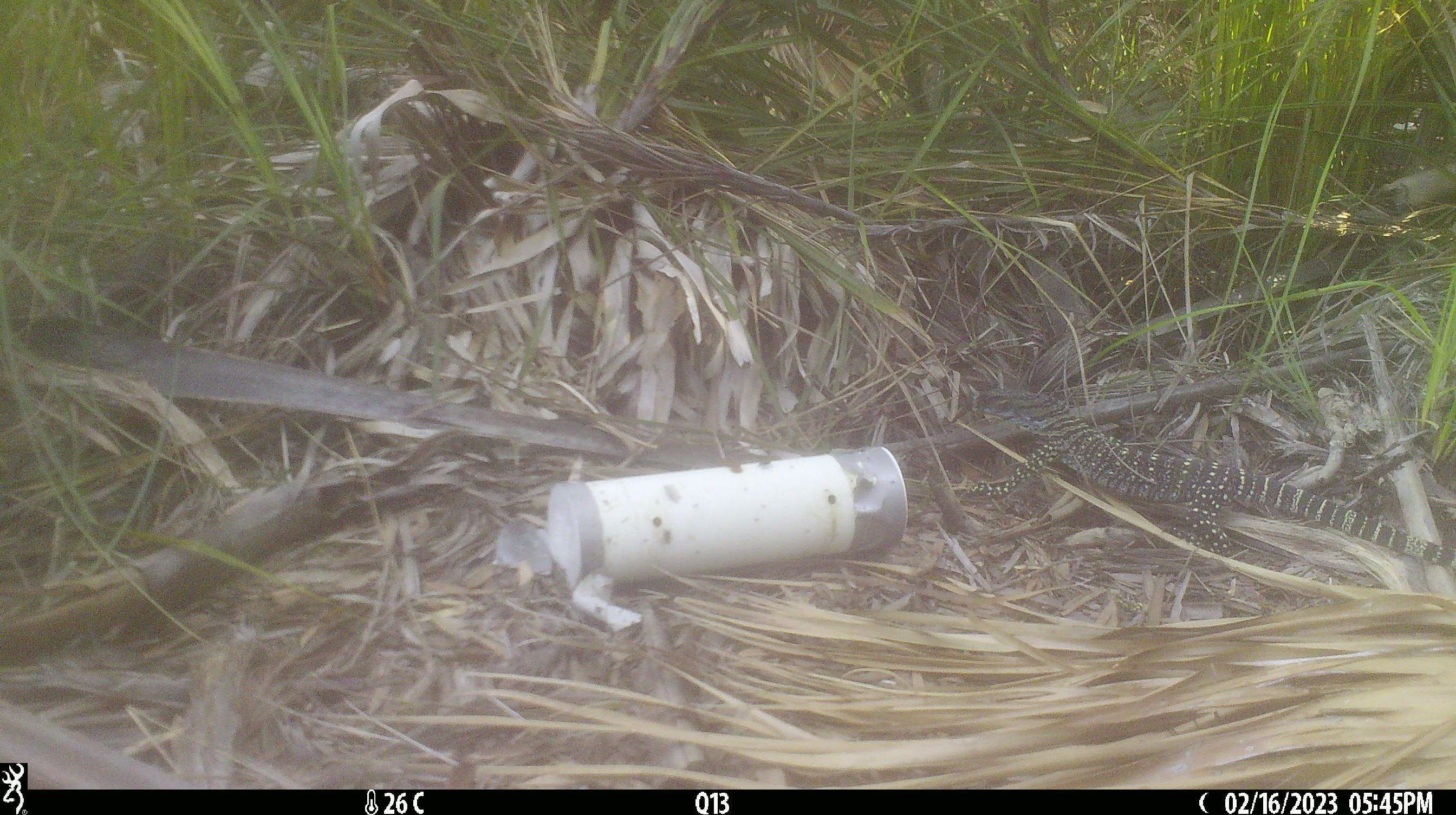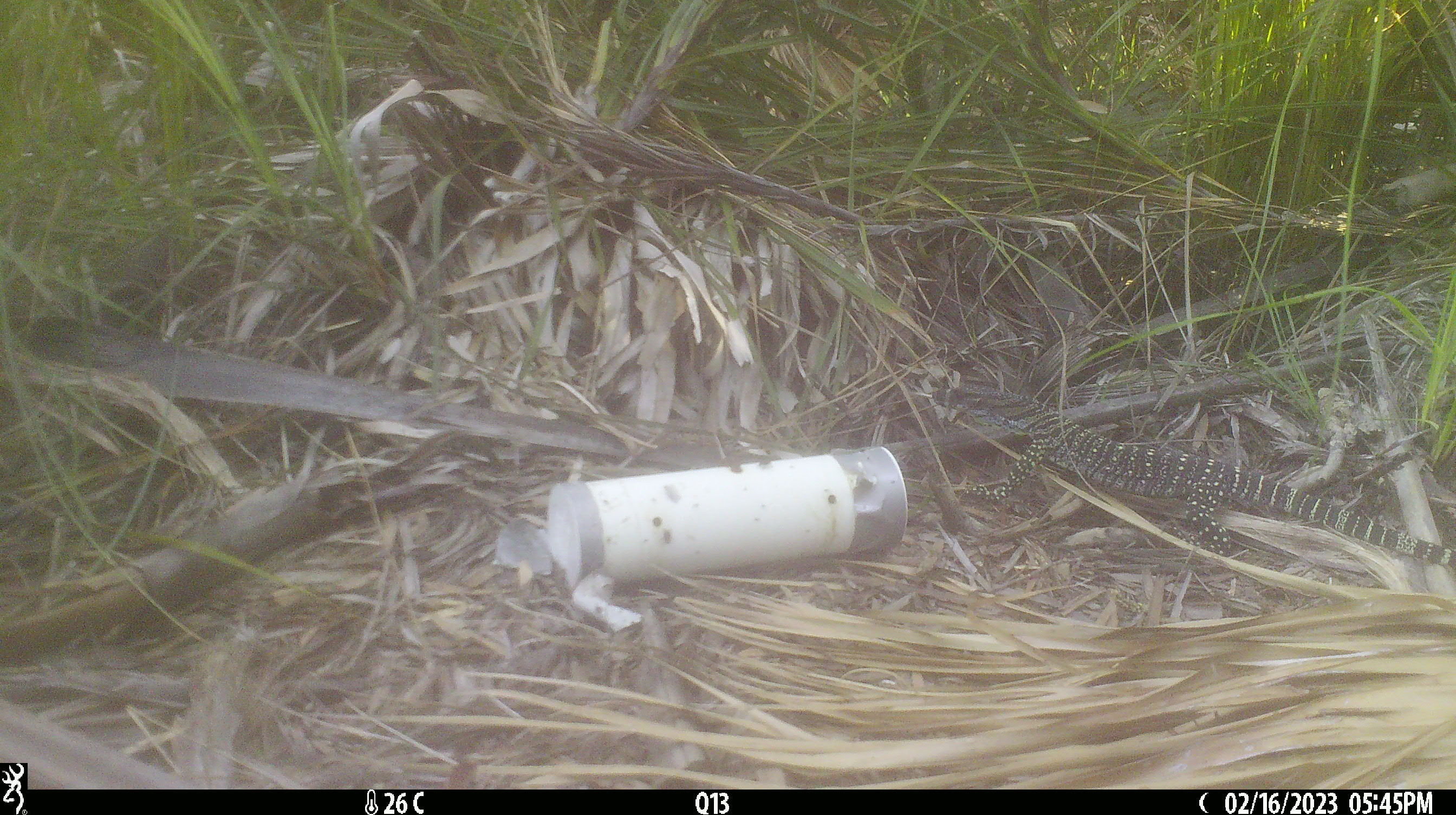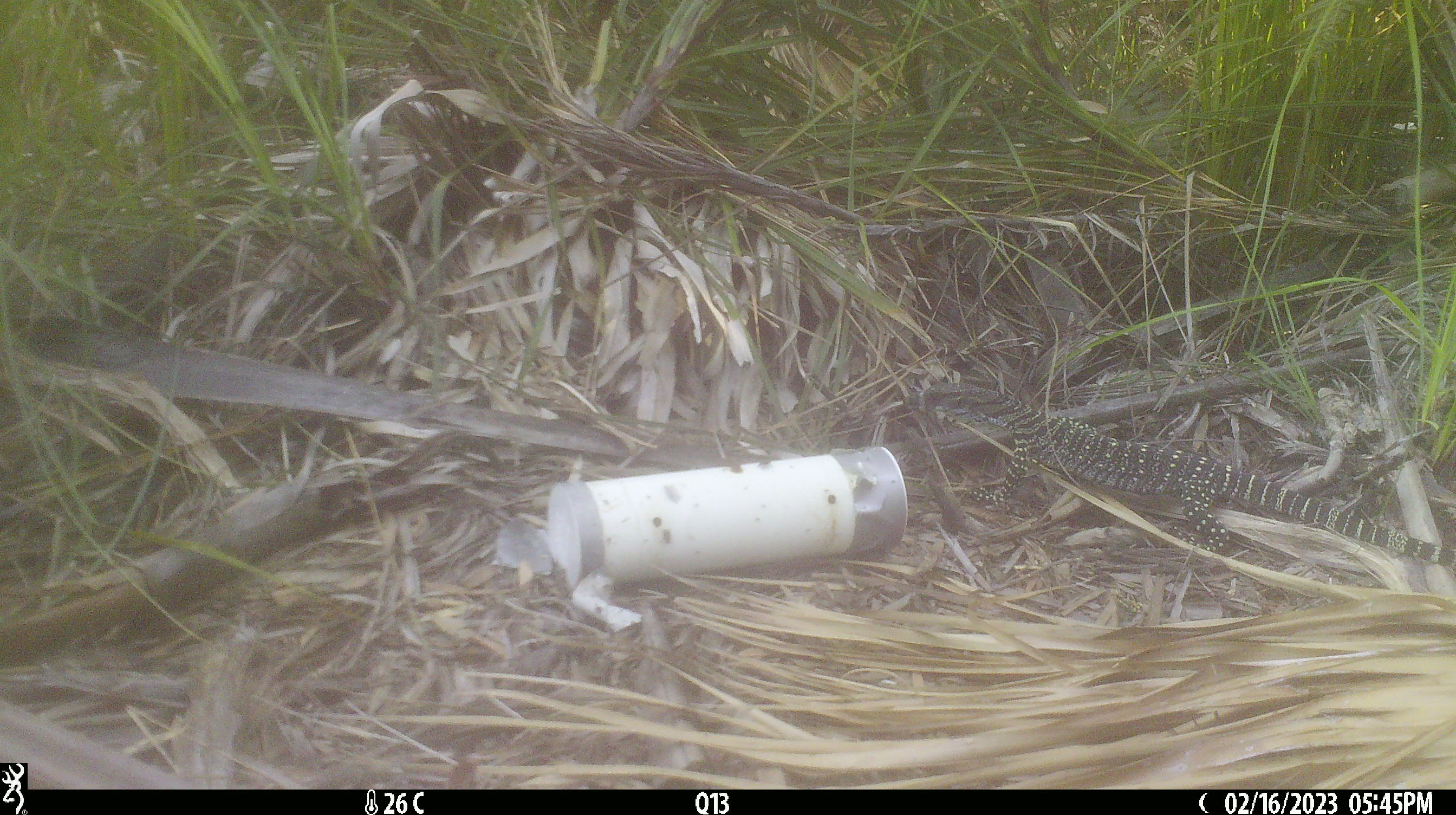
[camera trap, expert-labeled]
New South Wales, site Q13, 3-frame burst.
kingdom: Animalia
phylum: Chordata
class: Reptilia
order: Squamata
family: Varanidae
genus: Varanus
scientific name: Varanus varius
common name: lace monitor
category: goanna